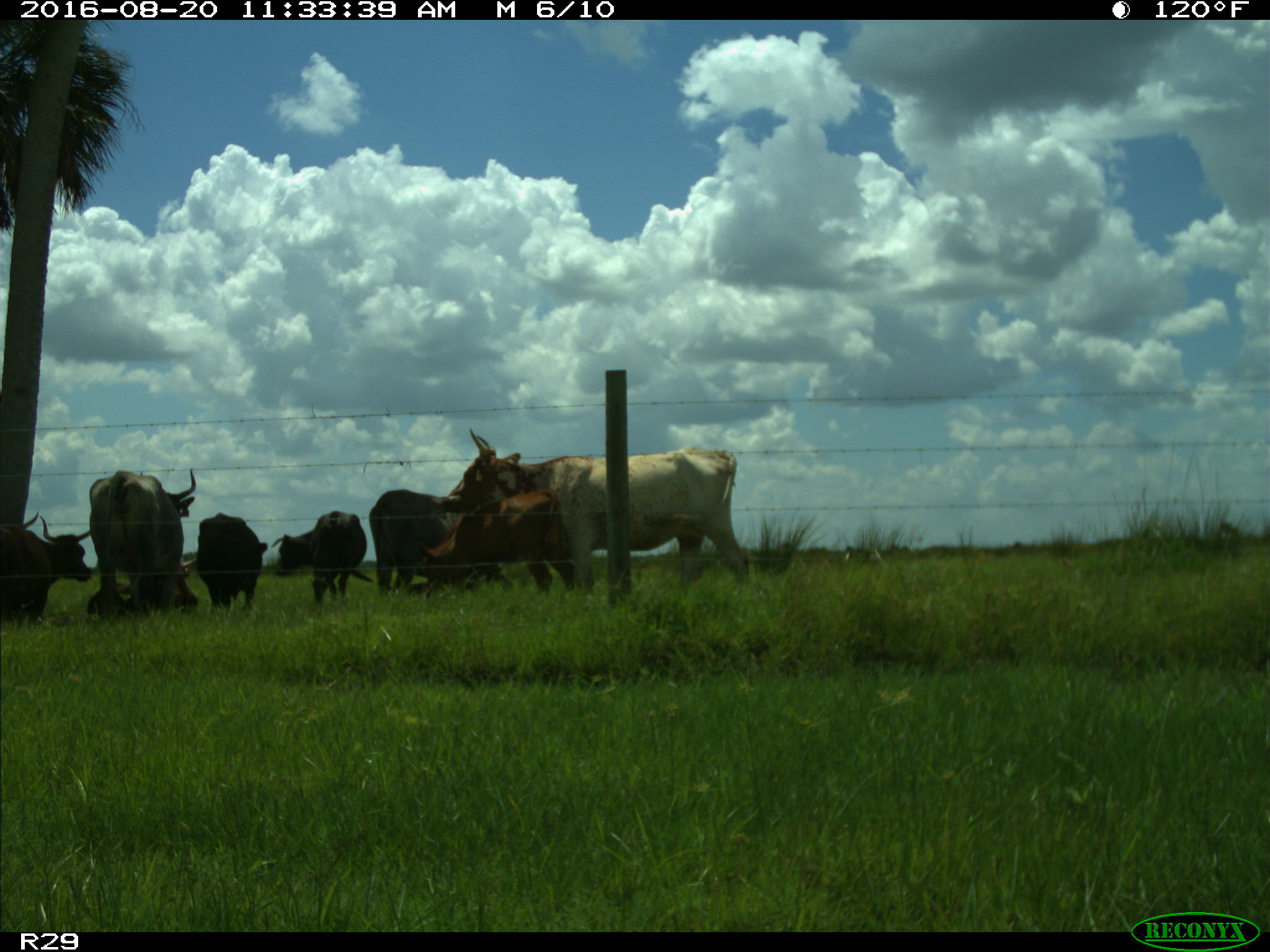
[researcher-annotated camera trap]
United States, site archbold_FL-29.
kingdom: Animalia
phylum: Chordata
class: Mammalia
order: Artiodactyla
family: Bovidae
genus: Bos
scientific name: Bos taurus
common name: domestic cow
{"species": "Bos taurus (domestic cow)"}